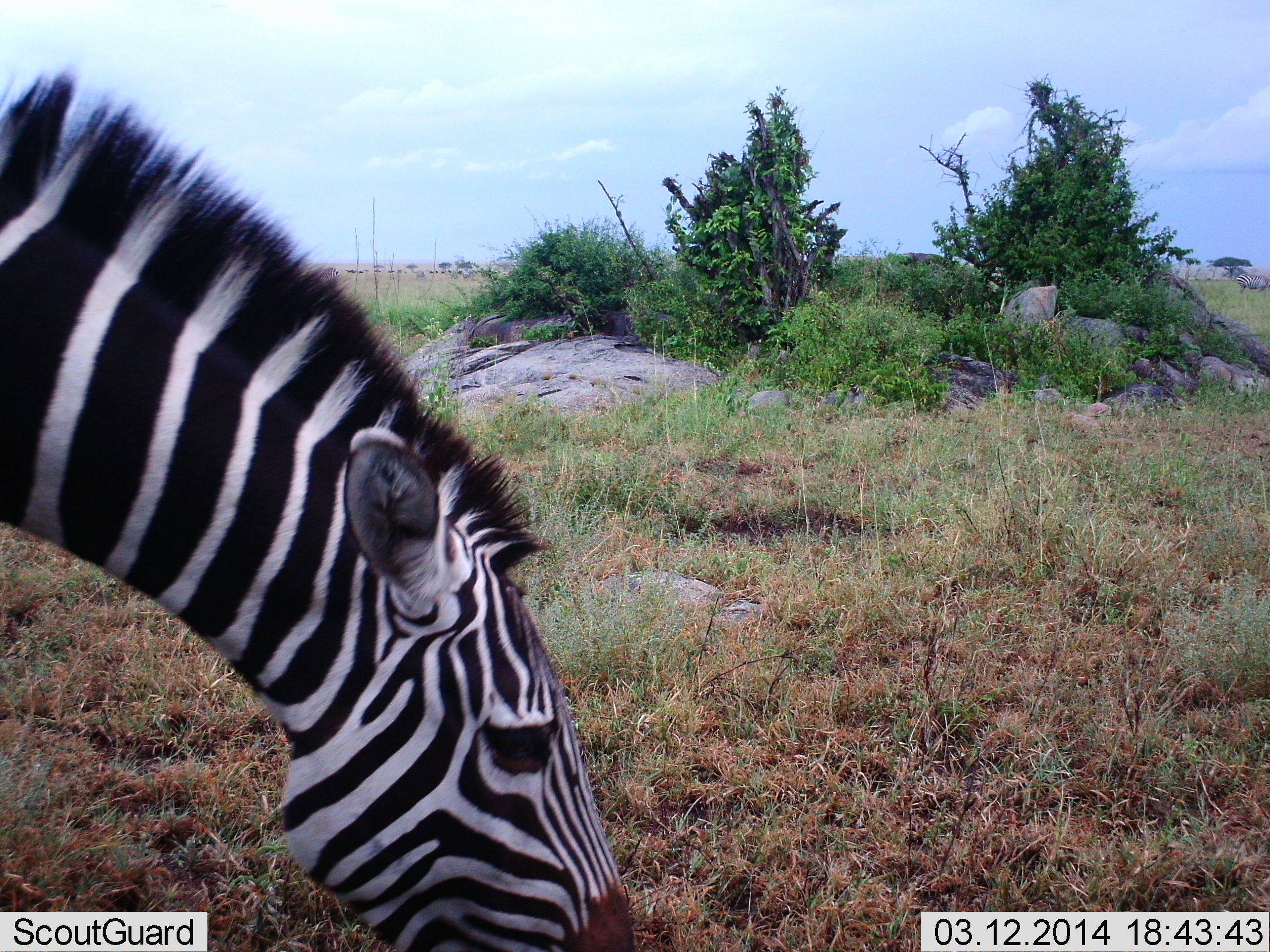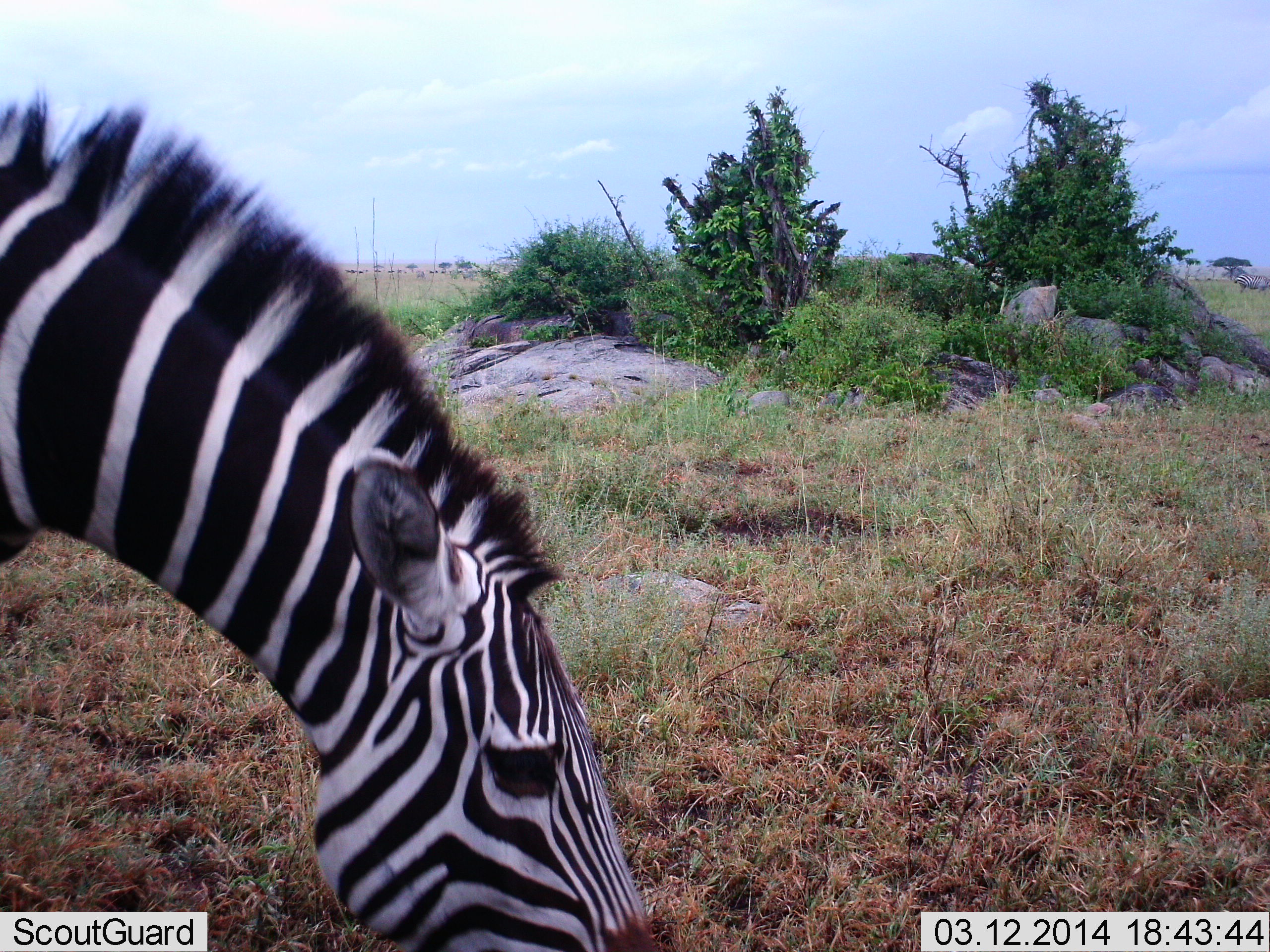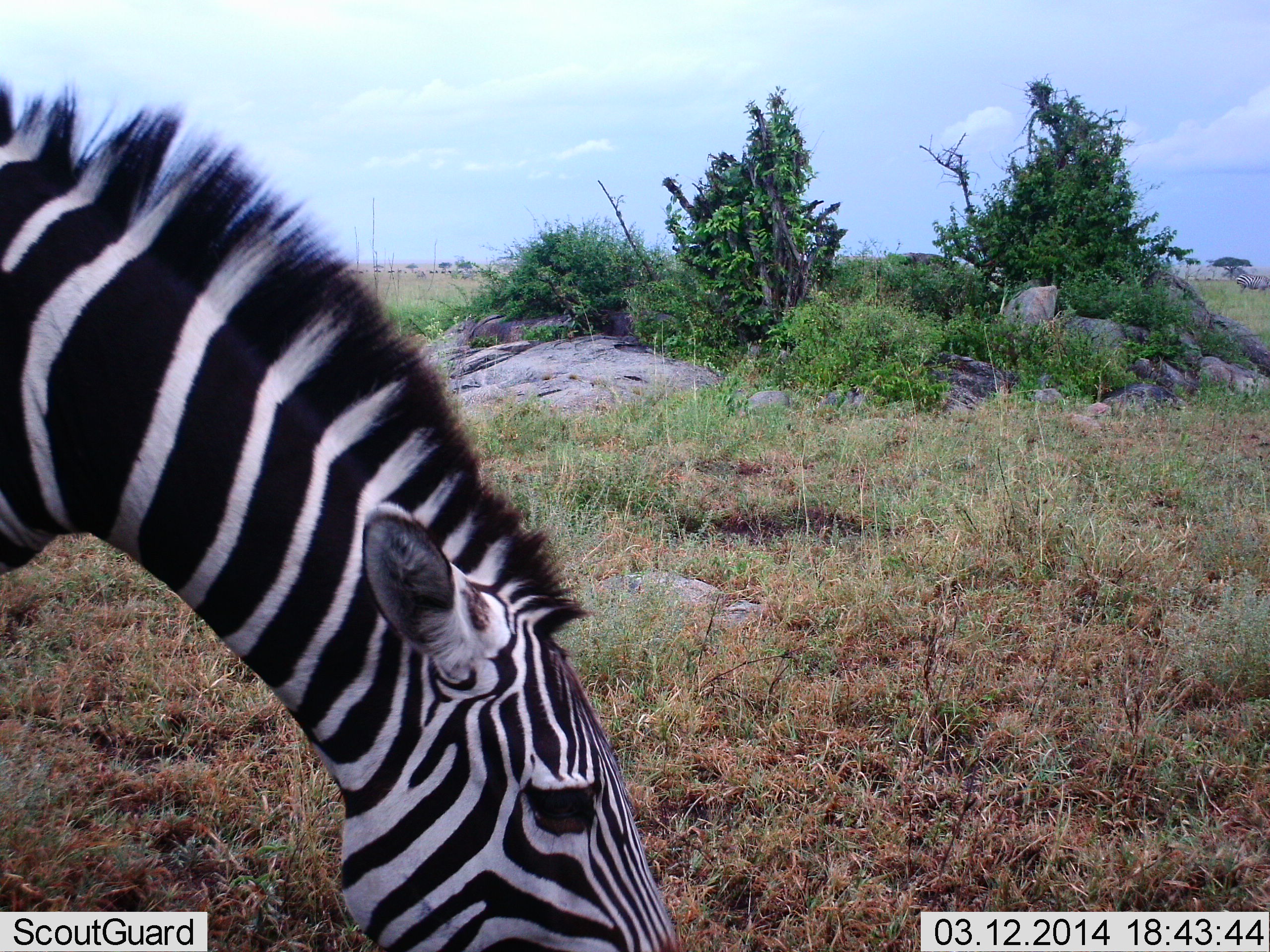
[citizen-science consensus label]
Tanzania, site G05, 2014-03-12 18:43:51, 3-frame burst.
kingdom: Animalia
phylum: Chordata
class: Mammalia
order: Perissodactyla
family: Equidae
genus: Equus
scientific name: Equus quagga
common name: plains zebra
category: zebra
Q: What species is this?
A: Zebra (plains zebra) (Equus quagga).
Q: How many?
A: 1.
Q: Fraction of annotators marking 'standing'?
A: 9%.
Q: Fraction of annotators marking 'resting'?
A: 0%.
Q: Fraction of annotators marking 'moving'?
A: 0%.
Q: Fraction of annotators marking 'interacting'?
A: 0%.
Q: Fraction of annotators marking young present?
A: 0%.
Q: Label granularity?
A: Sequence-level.